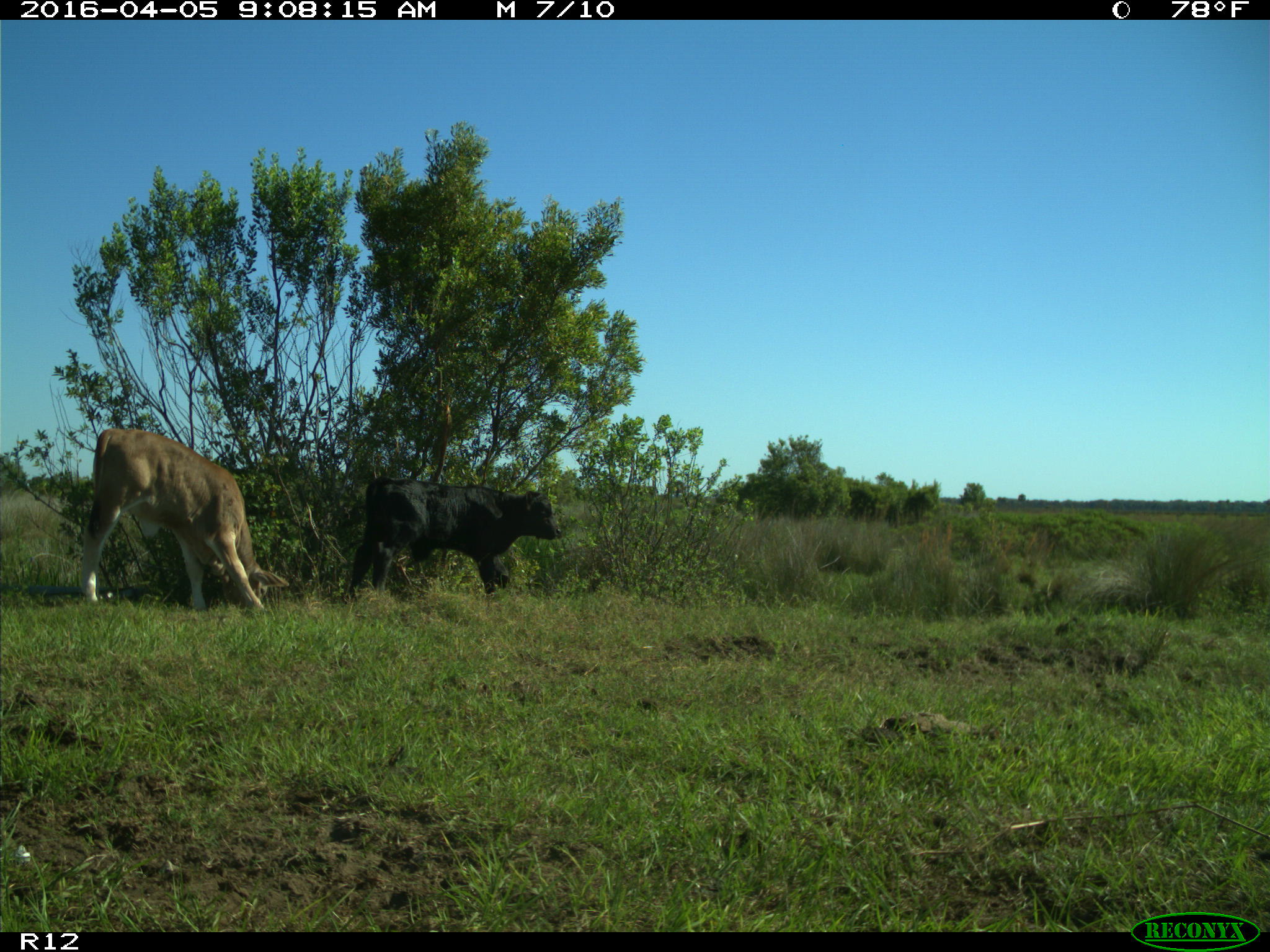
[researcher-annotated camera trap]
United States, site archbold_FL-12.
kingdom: Animalia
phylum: Chordata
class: Mammalia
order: Artiodactyla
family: Bovidae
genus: Bos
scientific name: Bos taurus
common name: domestic cow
Bos taurus (domestic cow).